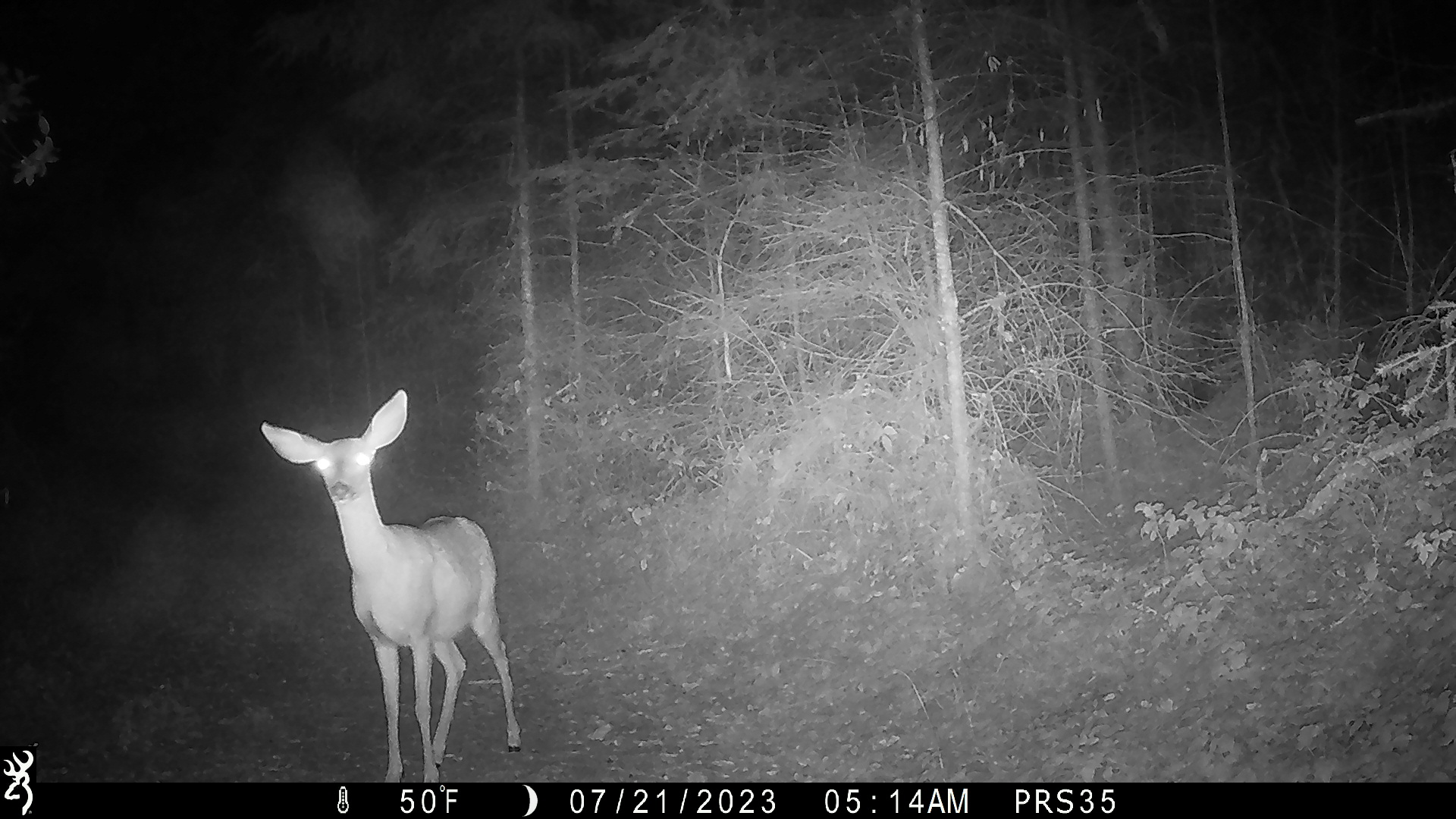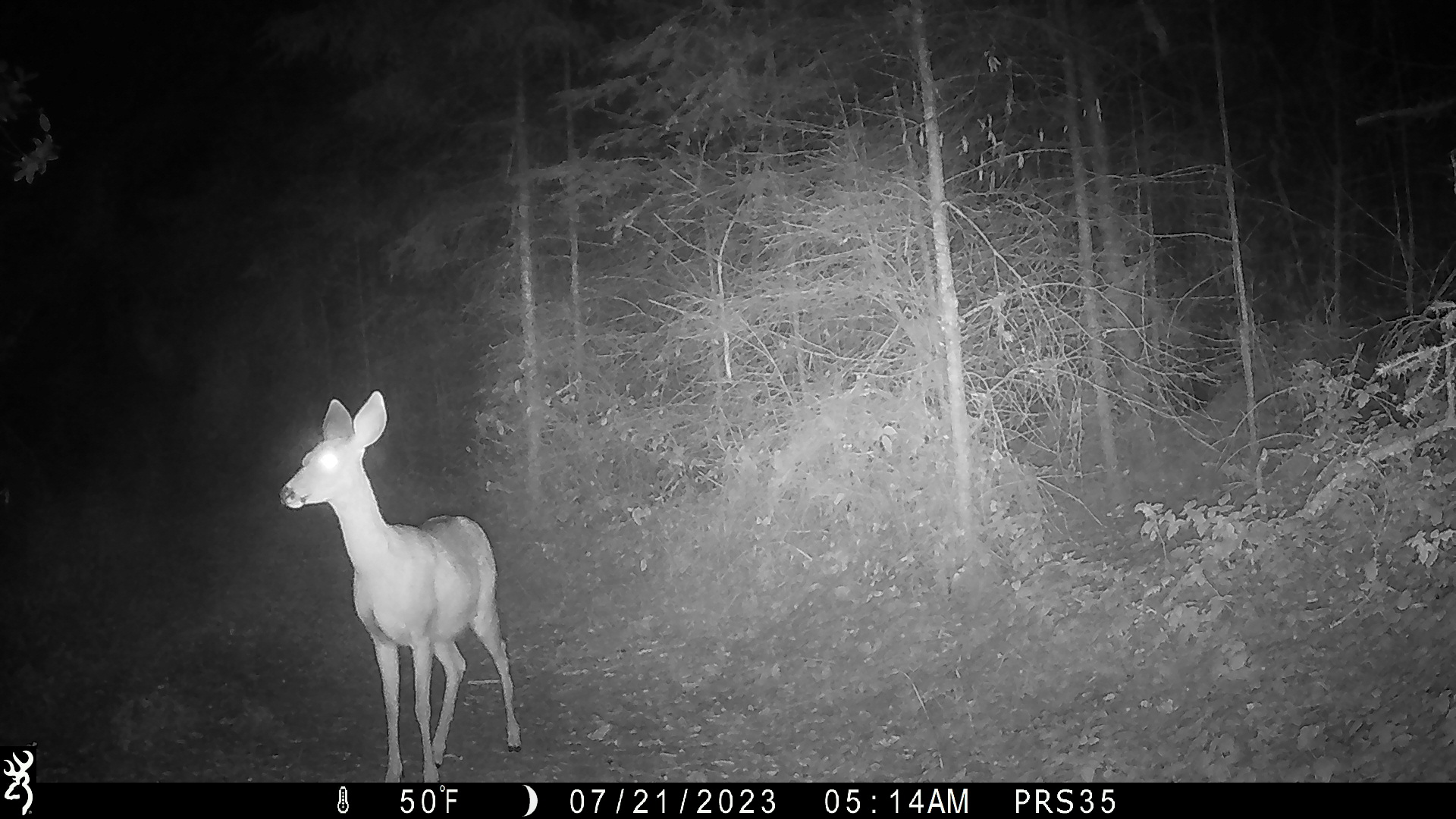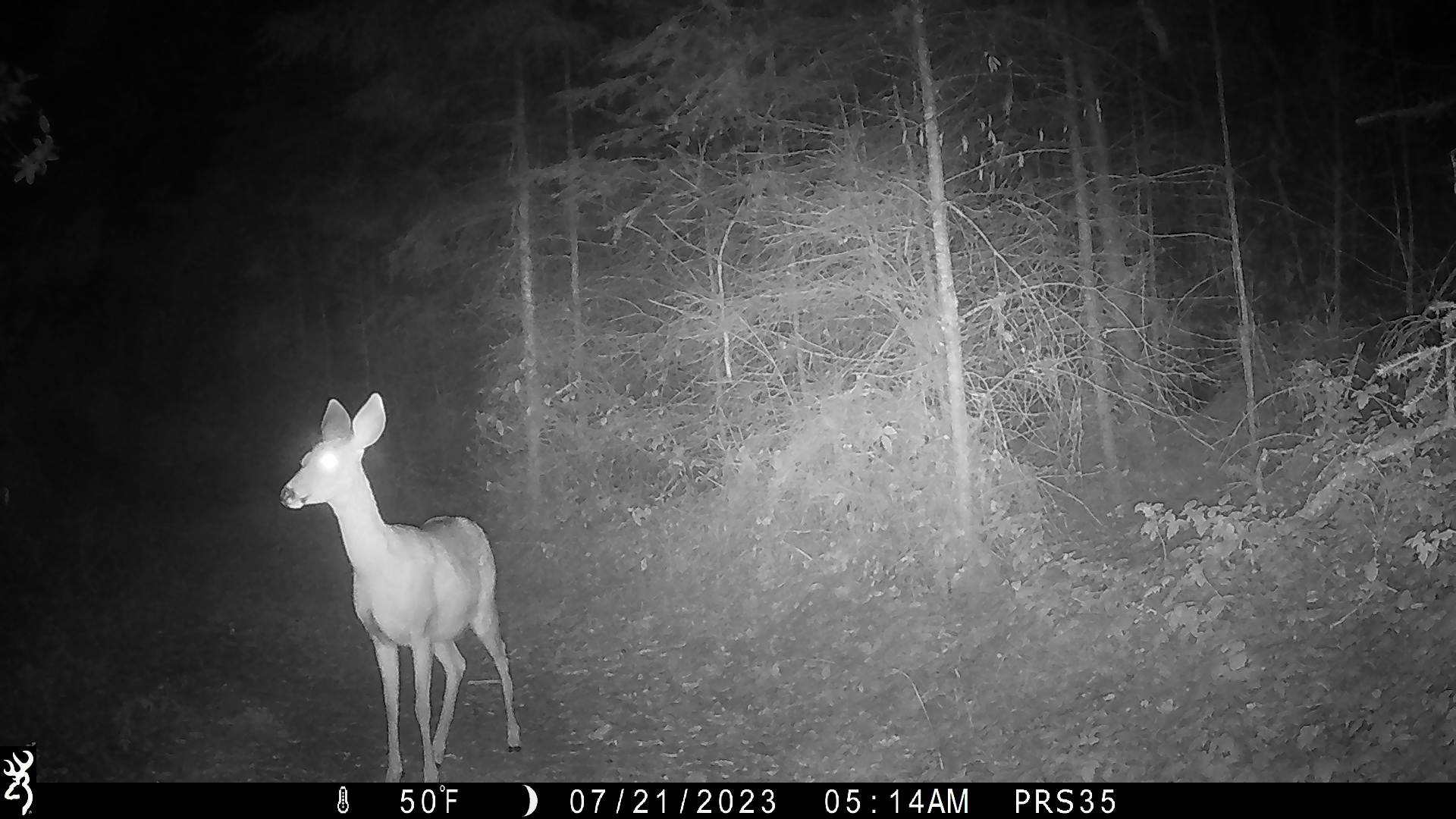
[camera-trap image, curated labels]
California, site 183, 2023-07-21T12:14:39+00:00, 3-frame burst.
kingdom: Animalia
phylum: Chordata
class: Mammalia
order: Artiodactyla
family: Cervidae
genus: Odocoileus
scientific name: Odocoileus hemionus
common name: mule deer